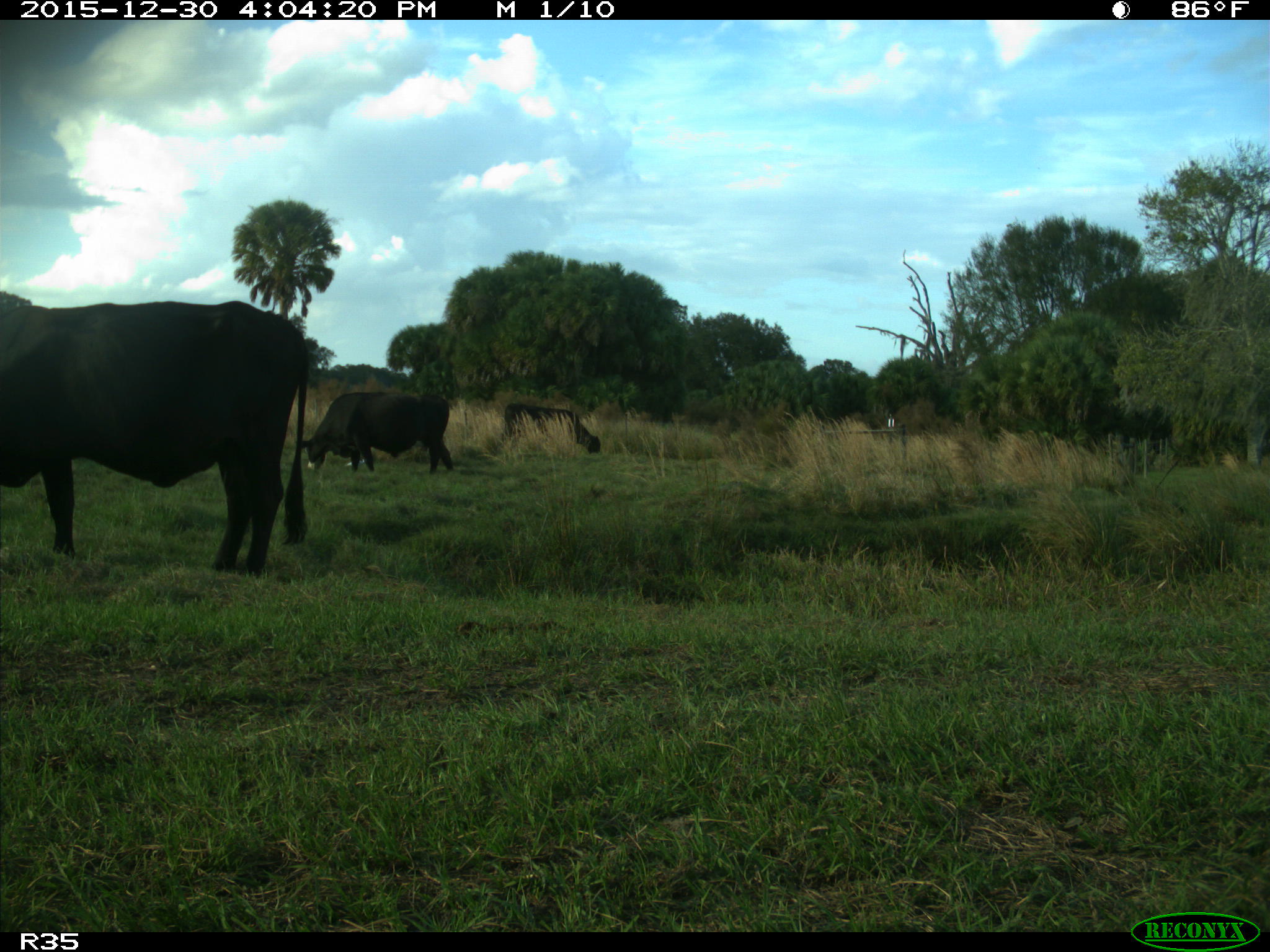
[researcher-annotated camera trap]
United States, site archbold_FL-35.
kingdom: Animalia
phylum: Chordata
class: Mammalia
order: Artiodactyla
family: Bovidae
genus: Bos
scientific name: Bos taurus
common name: domestic cow